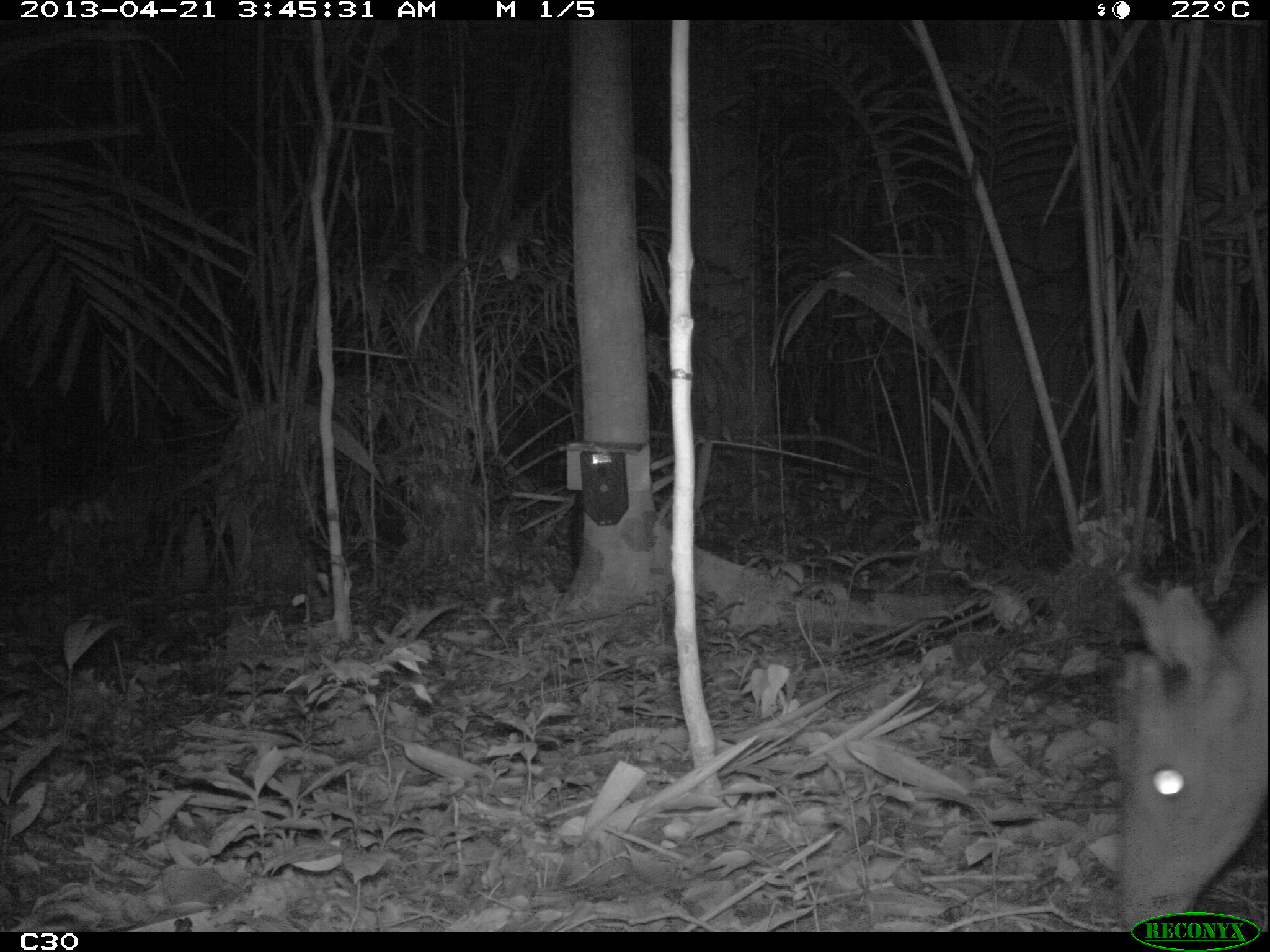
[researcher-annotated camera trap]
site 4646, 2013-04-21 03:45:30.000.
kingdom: Animalia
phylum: Chordata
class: Mammalia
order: Artiodactyla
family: Cervidae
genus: Mazama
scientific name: Mazama americana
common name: red brocket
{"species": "Mazama americana (red brocket)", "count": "1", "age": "adult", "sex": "male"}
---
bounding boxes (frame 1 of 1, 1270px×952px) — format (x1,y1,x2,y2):
mazama americana: (1097,576,1265,932)